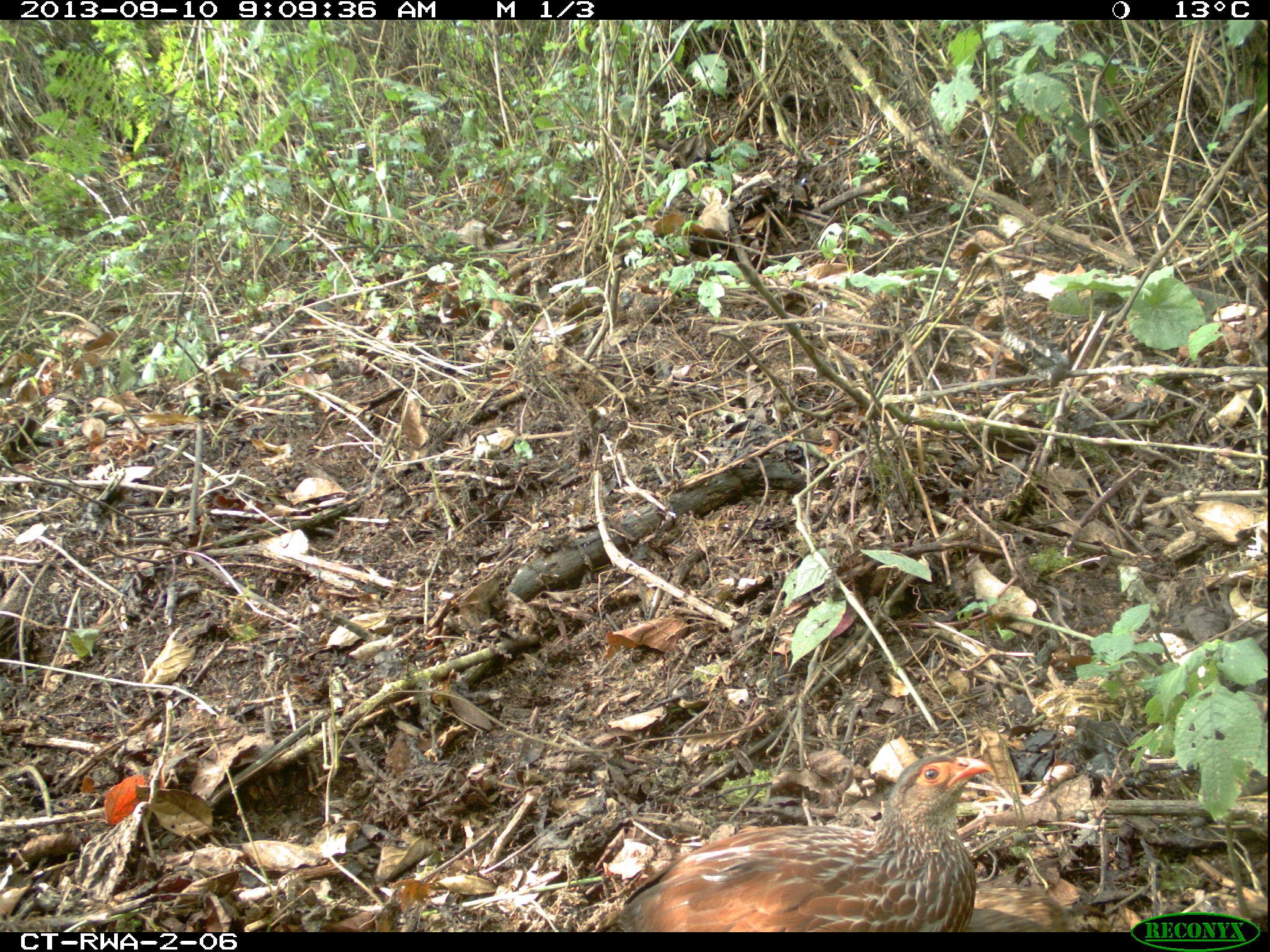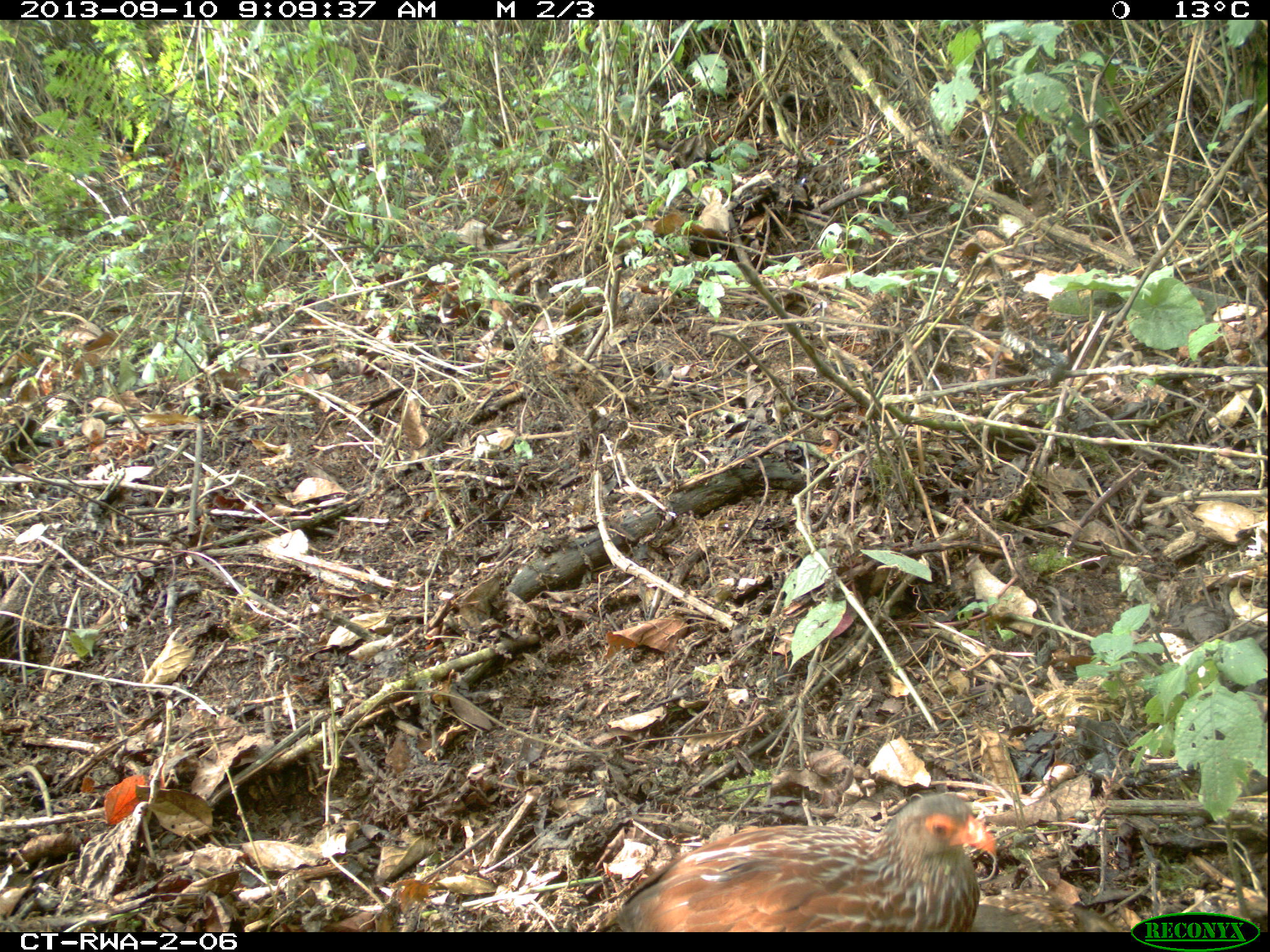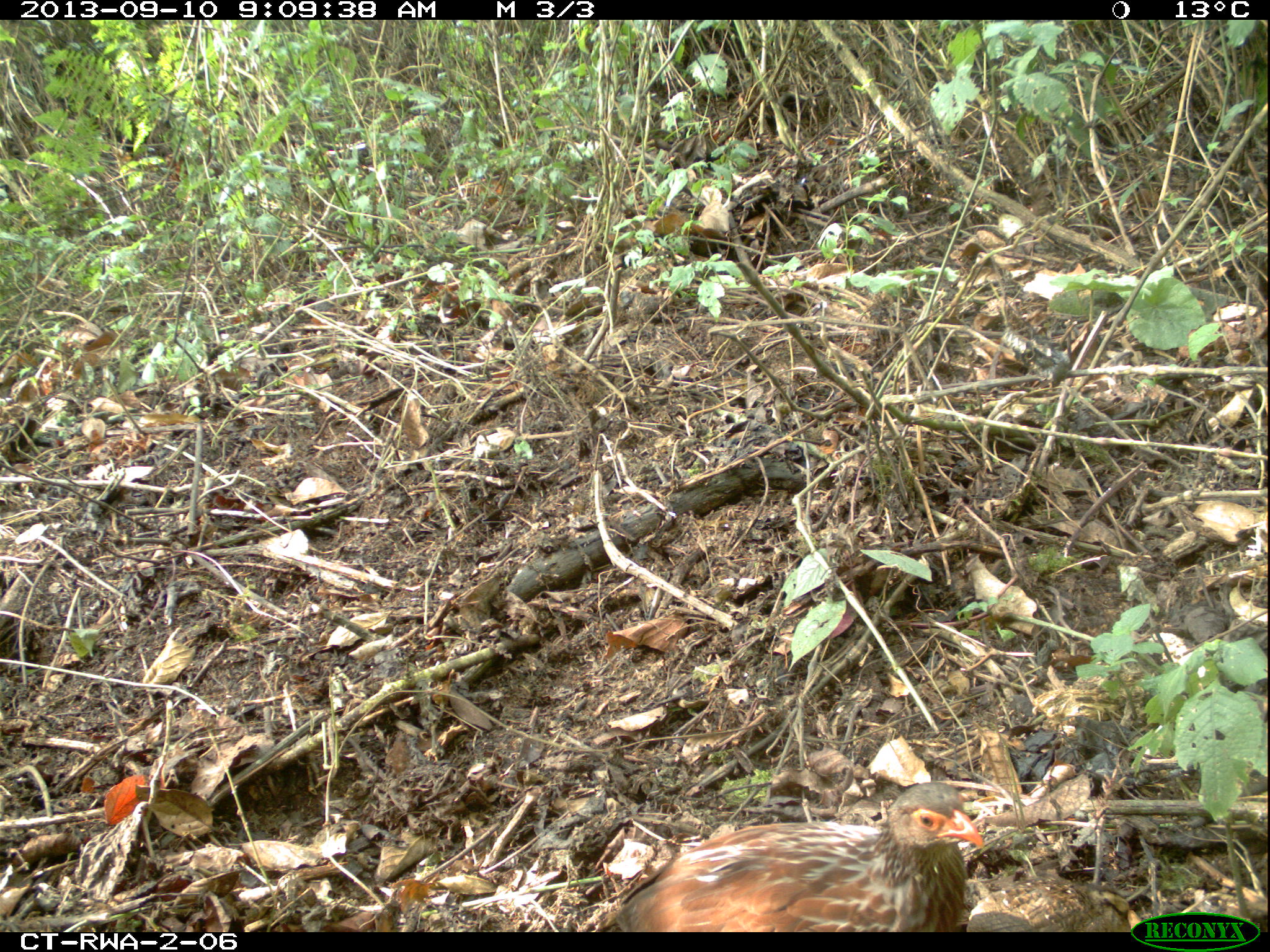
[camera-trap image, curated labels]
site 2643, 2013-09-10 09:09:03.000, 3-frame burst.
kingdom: Animalia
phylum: Chordata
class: Aves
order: Galliformes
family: Phasianidae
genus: Pternistis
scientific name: Pternistis nobilis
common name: handsome francolin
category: francolinus nobilis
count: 5